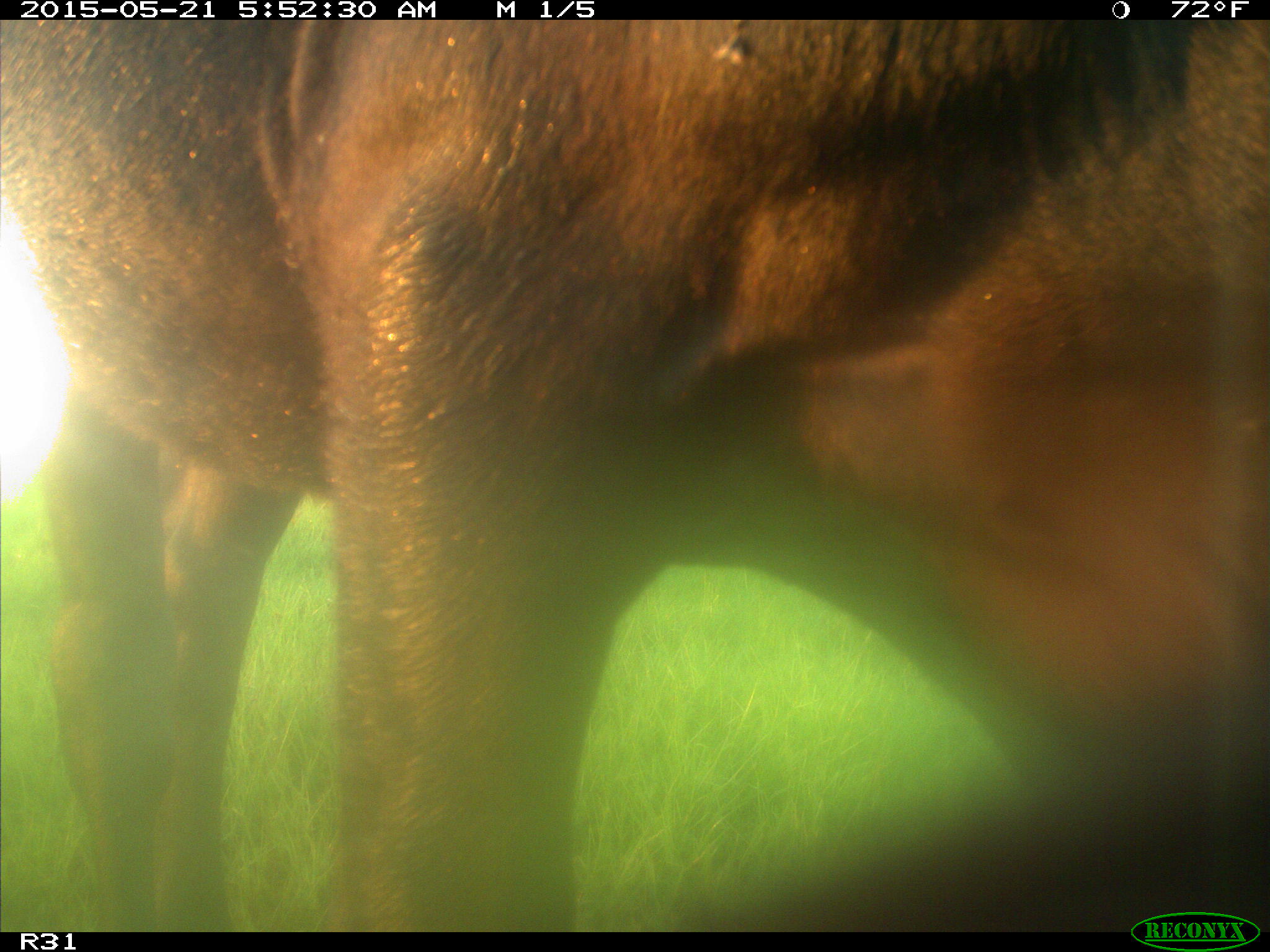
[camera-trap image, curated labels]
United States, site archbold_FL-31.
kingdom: Animalia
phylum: Chordata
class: Mammalia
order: Artiodactyla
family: Bovidae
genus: Bos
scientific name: Bos taurus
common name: domestic cow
Bos taurus (domestic cow).